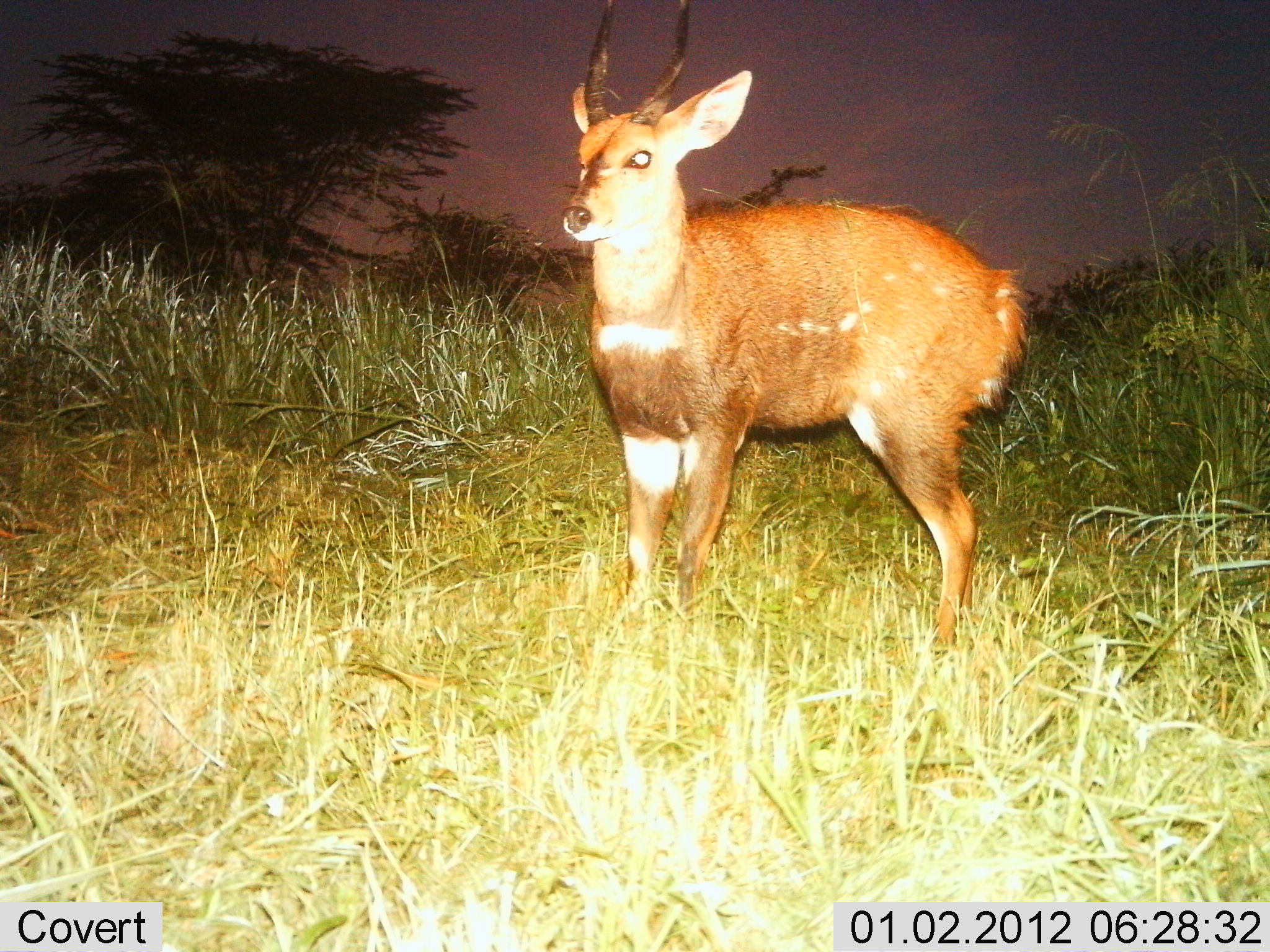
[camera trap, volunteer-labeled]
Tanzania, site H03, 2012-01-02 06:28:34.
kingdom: Animalia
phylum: Chordata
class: Mammalia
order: Artiodactyla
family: Bovidae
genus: Tragelaphus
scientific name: Tragelaphus scriptus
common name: bushbuck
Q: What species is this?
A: Bushbuck (Tragelaphus scriptus).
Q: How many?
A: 1.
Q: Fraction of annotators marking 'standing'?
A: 100%.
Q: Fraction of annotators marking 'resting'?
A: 0%.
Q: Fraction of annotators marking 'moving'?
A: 0%.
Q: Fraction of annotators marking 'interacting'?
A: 0%.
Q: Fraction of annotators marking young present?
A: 0%.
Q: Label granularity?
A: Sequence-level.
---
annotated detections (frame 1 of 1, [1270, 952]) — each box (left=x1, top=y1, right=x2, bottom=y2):
animal: (left=557, top=1, right=1036, bottom=661)